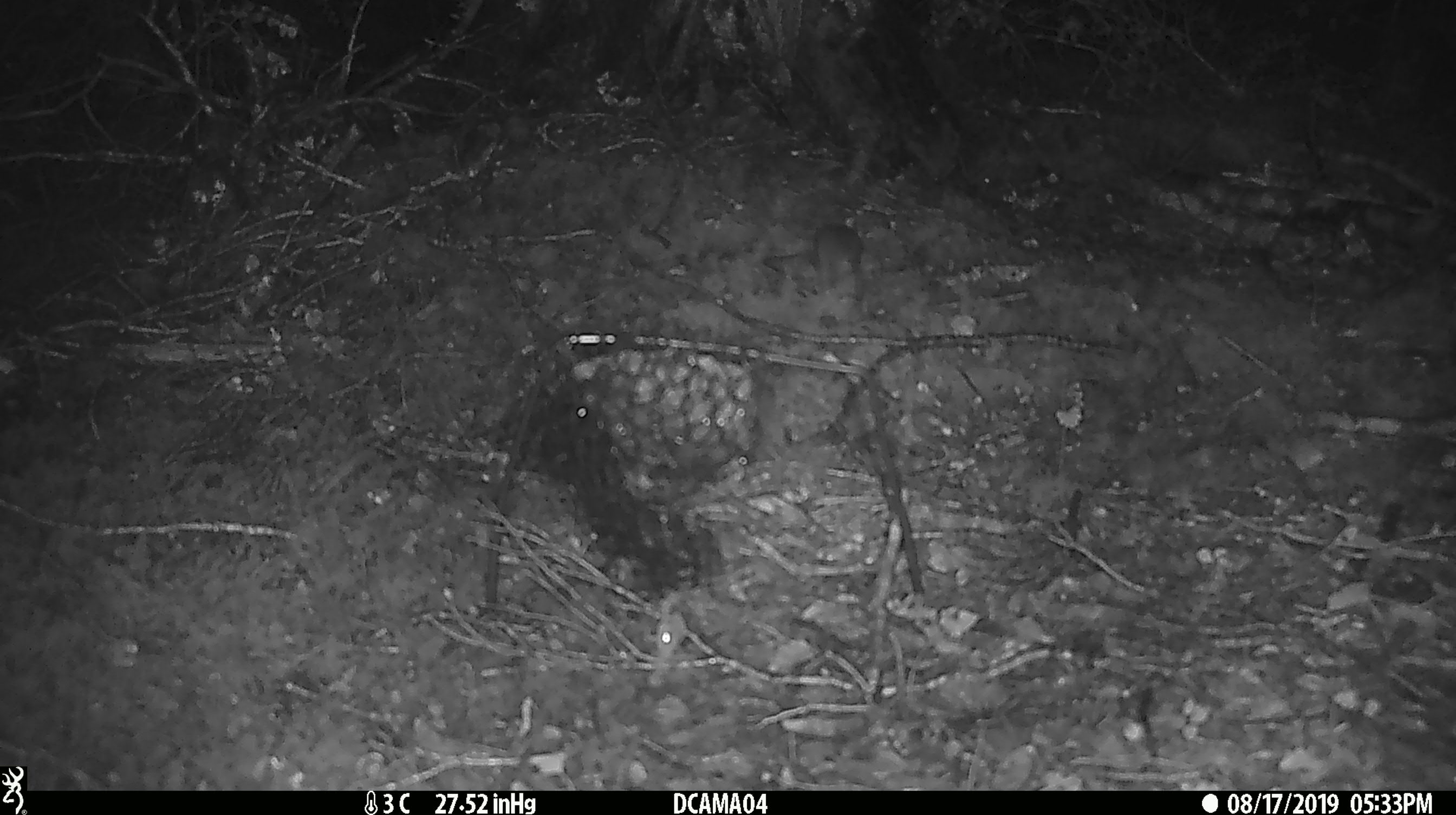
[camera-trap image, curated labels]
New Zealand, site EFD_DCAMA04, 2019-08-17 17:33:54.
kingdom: Animalia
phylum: Chordata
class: Mammalia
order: Rodentia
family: Muridae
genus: Mus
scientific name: Mus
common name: mouse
Mouse (Mus).